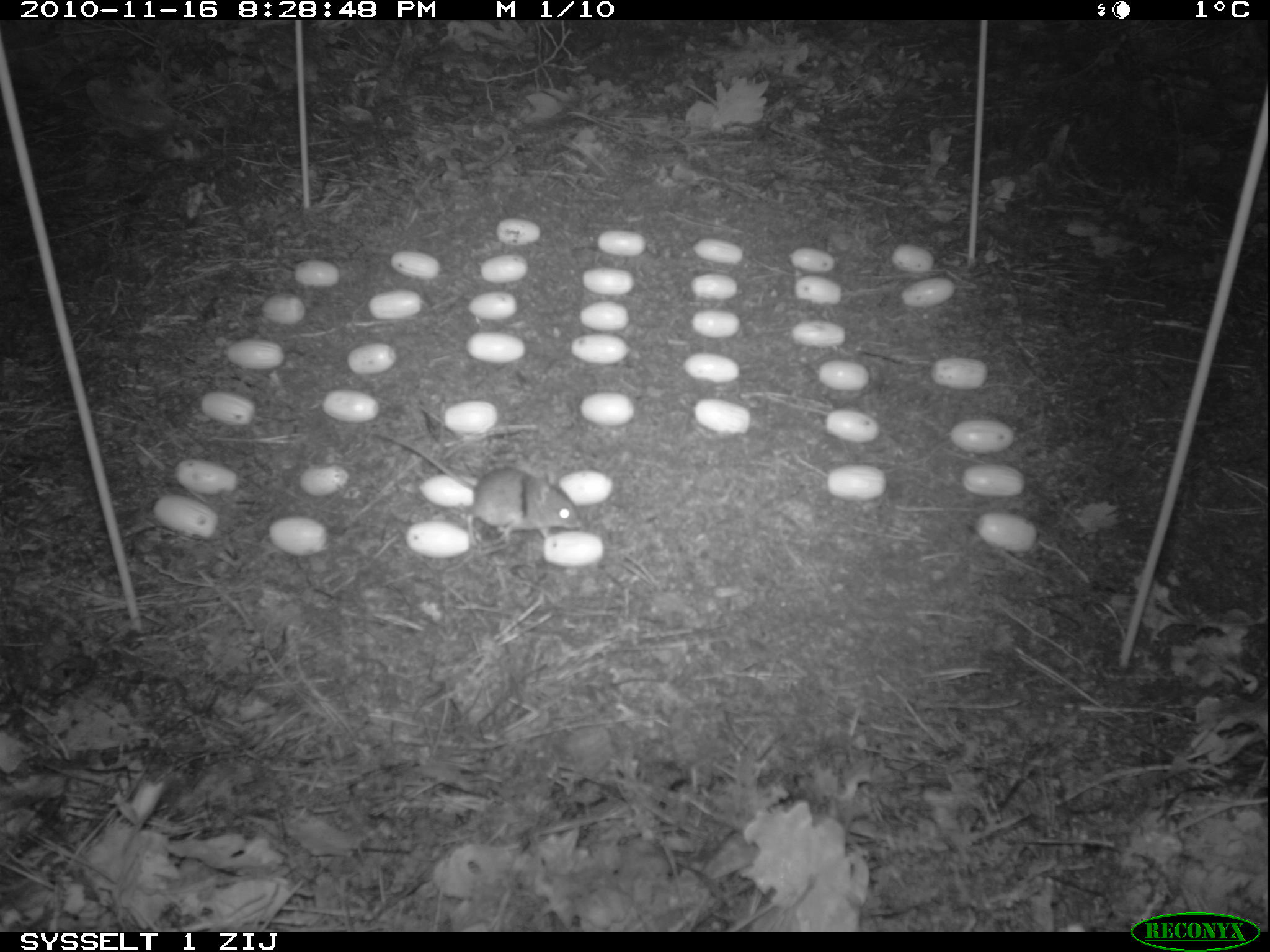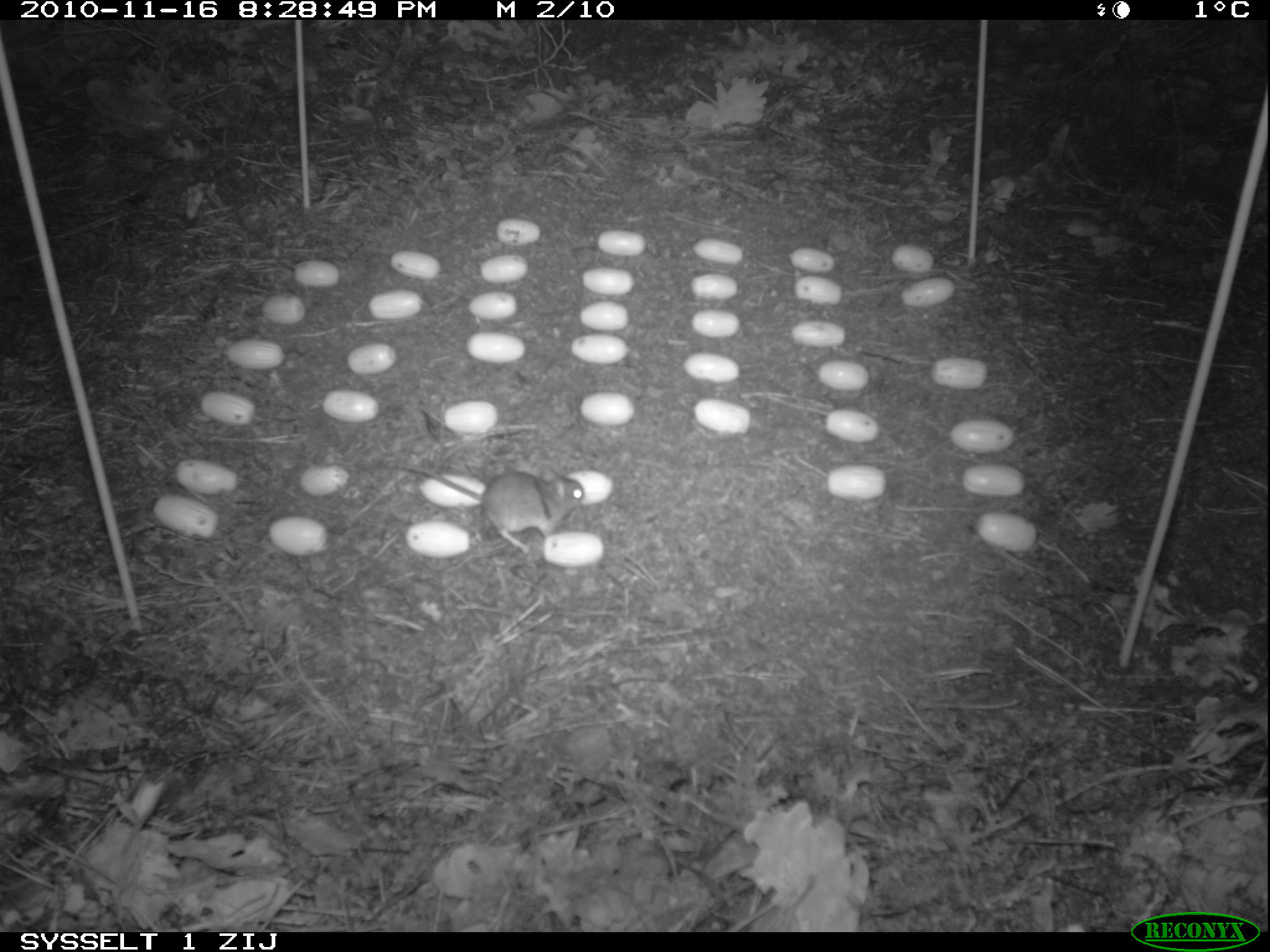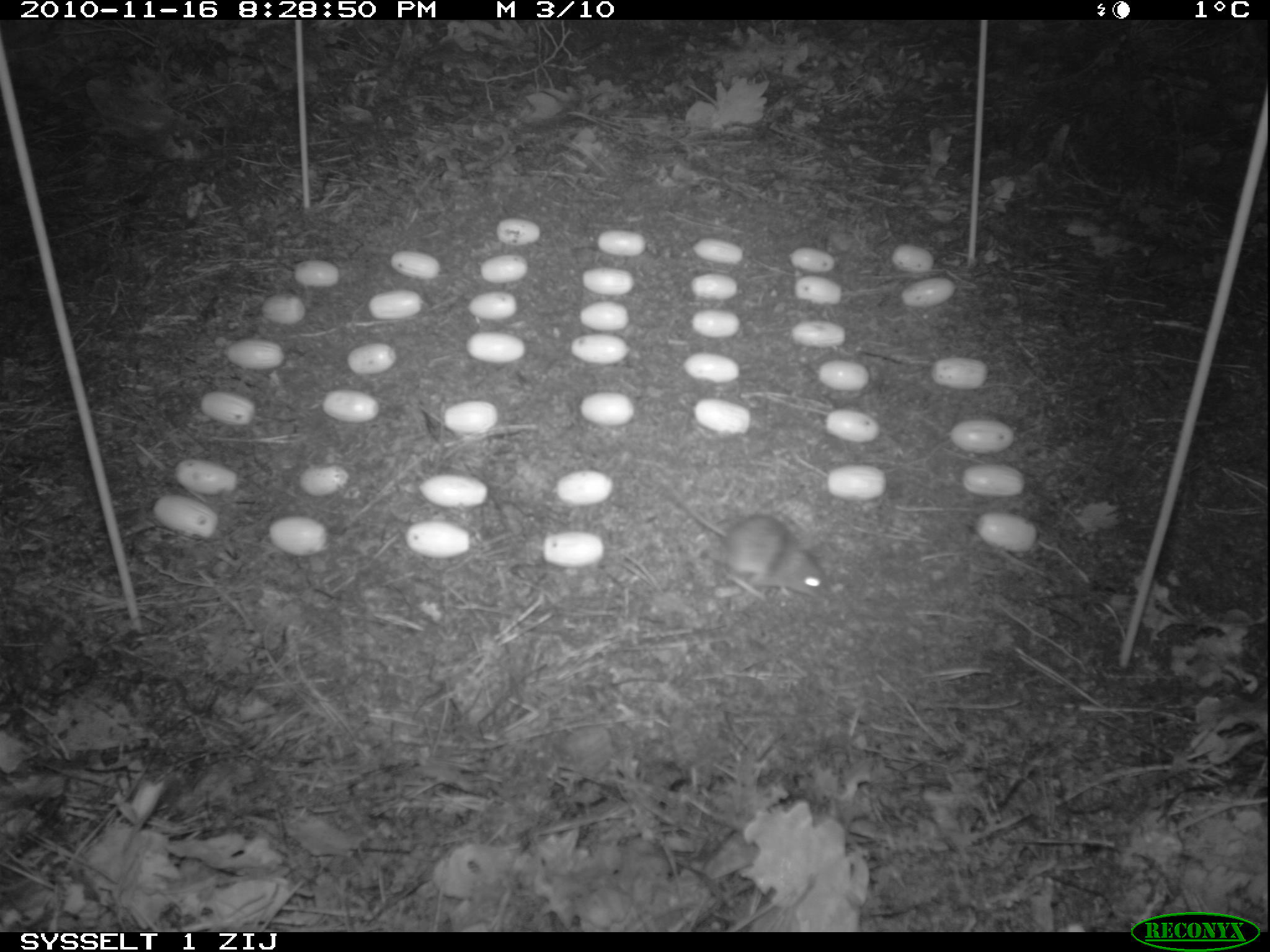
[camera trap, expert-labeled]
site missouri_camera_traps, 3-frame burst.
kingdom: Animalia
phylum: Chordata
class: Mammalia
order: Rodentia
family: Muridae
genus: Apodemus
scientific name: Apodemus sylvaticus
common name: wood mouse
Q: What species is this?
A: Wood mouse (Apodemus sylvaticus).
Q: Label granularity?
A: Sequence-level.